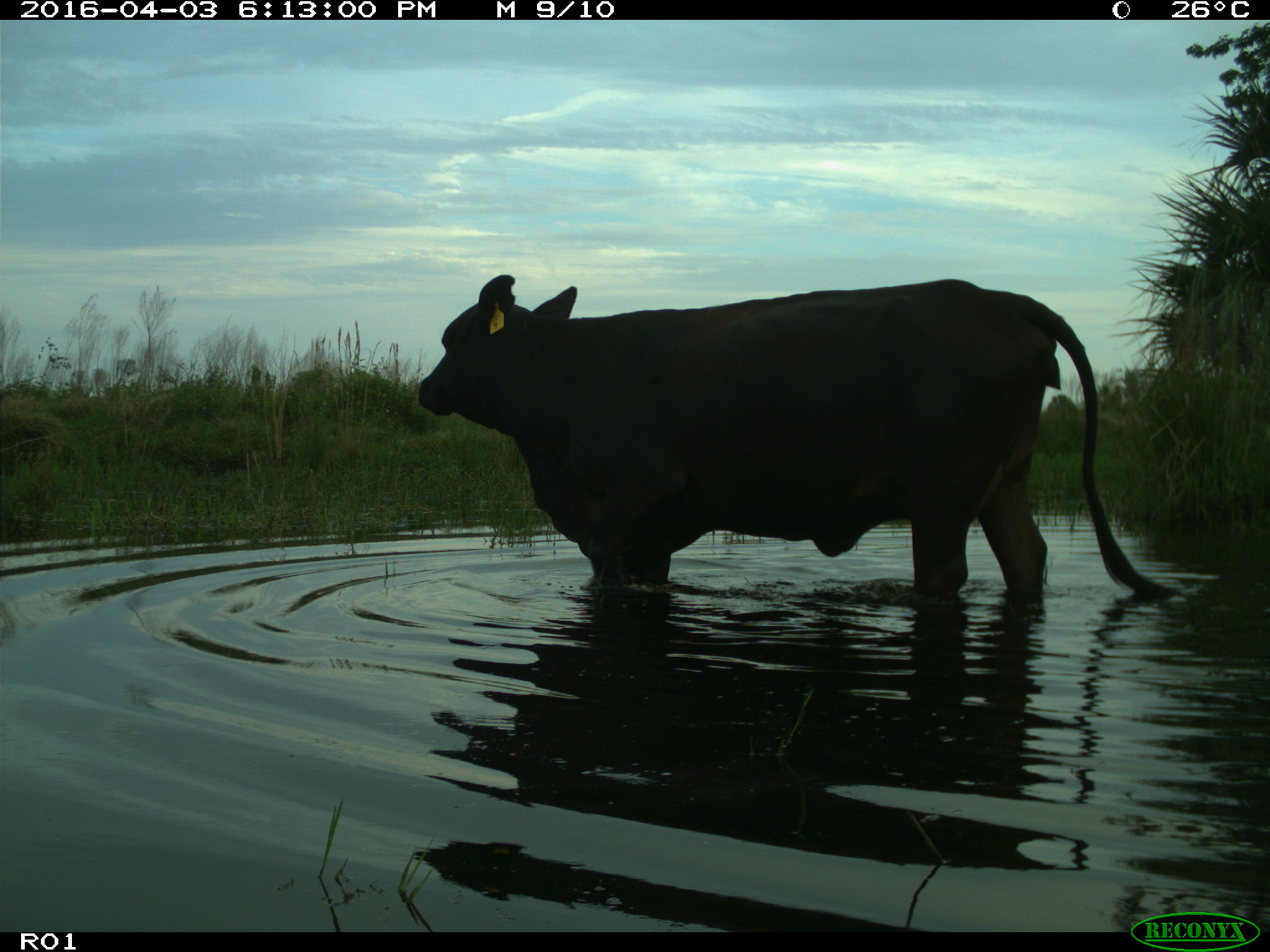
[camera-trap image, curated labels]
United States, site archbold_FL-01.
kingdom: Animalia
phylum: Chordata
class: Mammalia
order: Artiodactyla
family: Bovidae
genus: Bos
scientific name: Bos taurus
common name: domestic cow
Bos taurus (domestic cow).